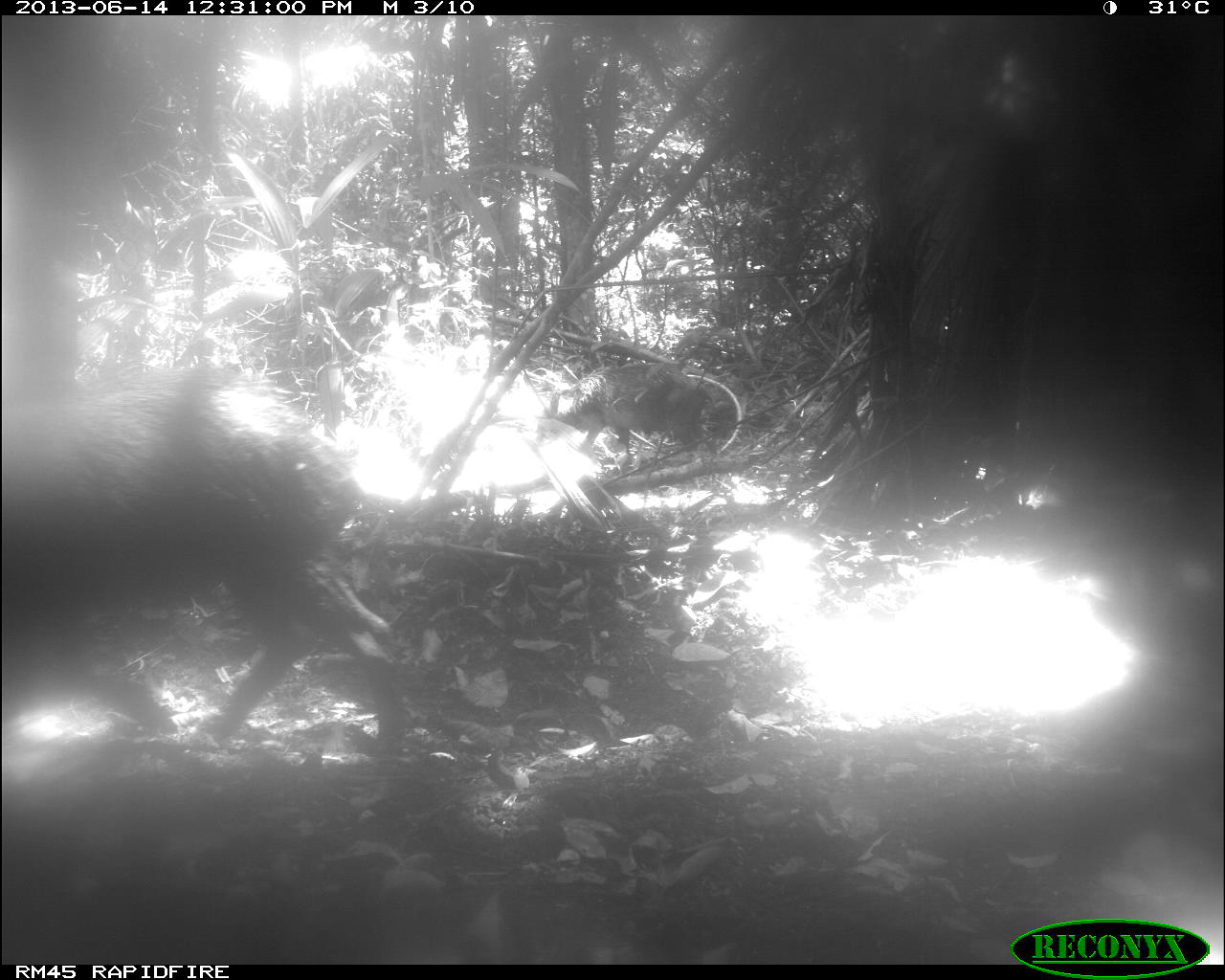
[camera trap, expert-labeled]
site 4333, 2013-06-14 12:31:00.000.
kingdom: Animalia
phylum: Chordata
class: Mammalia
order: Artiodactyla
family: Tayassuidae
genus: Tayassu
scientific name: Tayassu pecari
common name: white-lipped peccary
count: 1